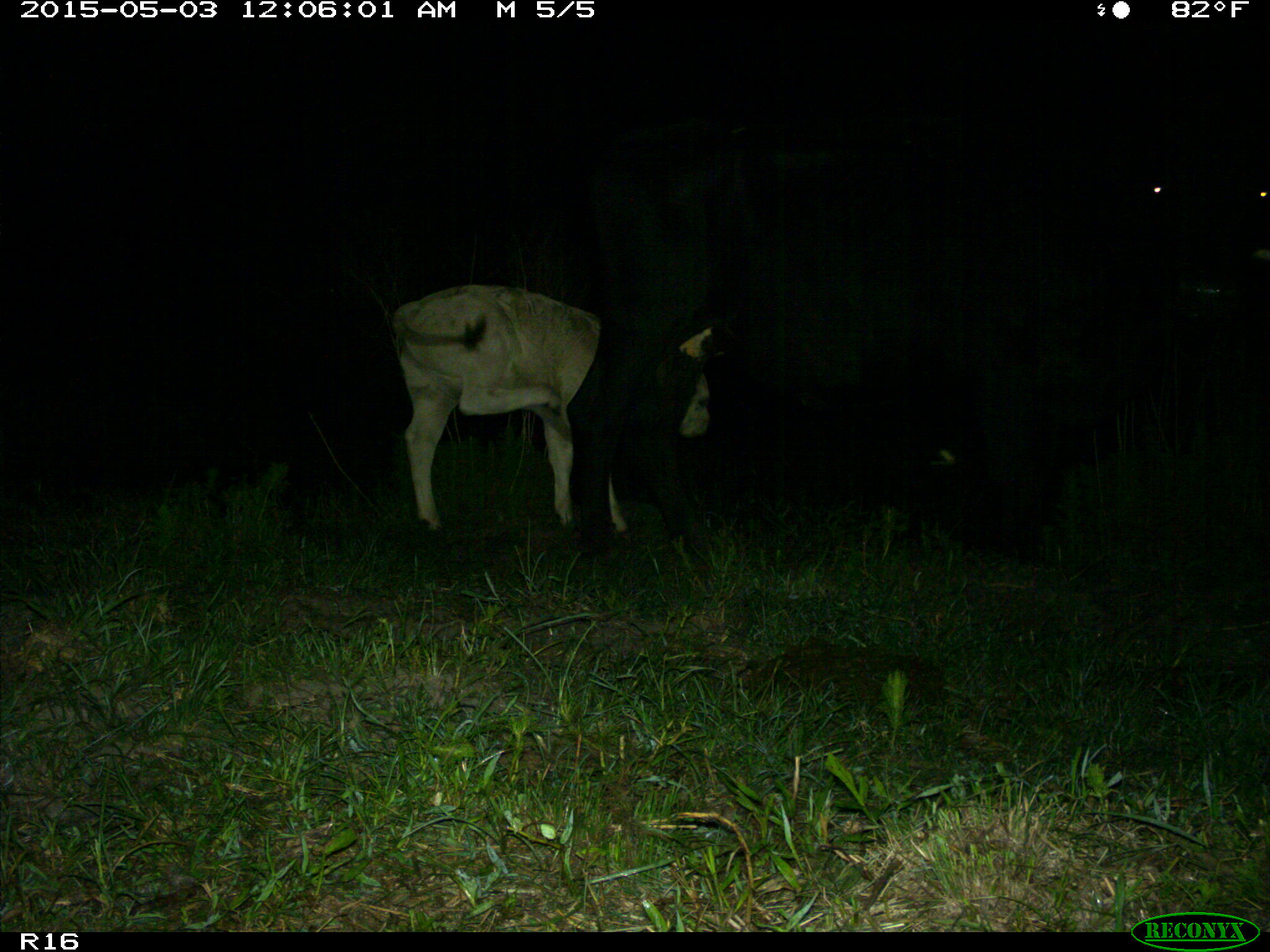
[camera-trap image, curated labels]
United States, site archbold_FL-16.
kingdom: Animalia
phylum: Chordata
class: Mammalia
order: Artiodactyla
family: Bovidae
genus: Bos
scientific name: Bos taurus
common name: domestic cow